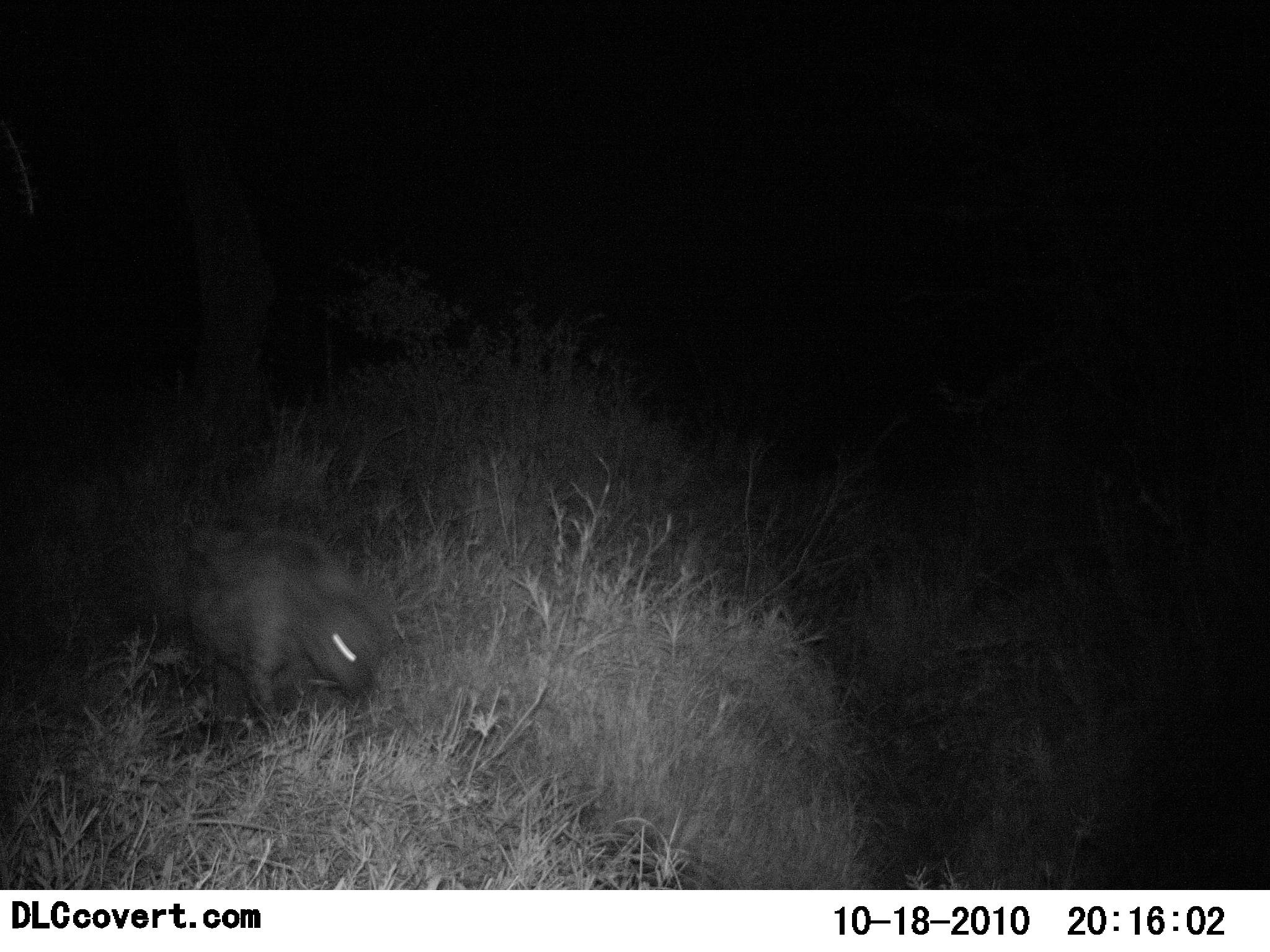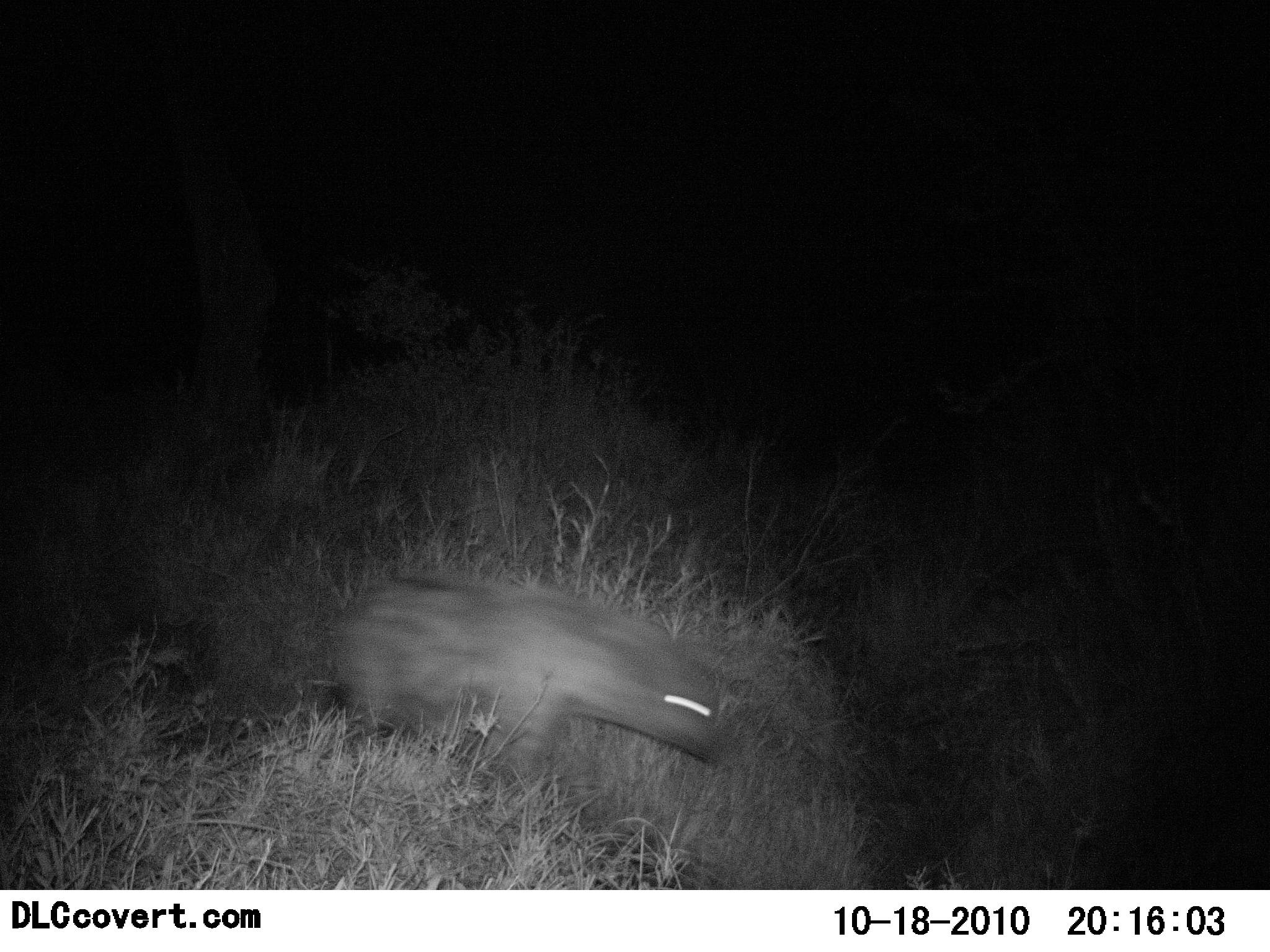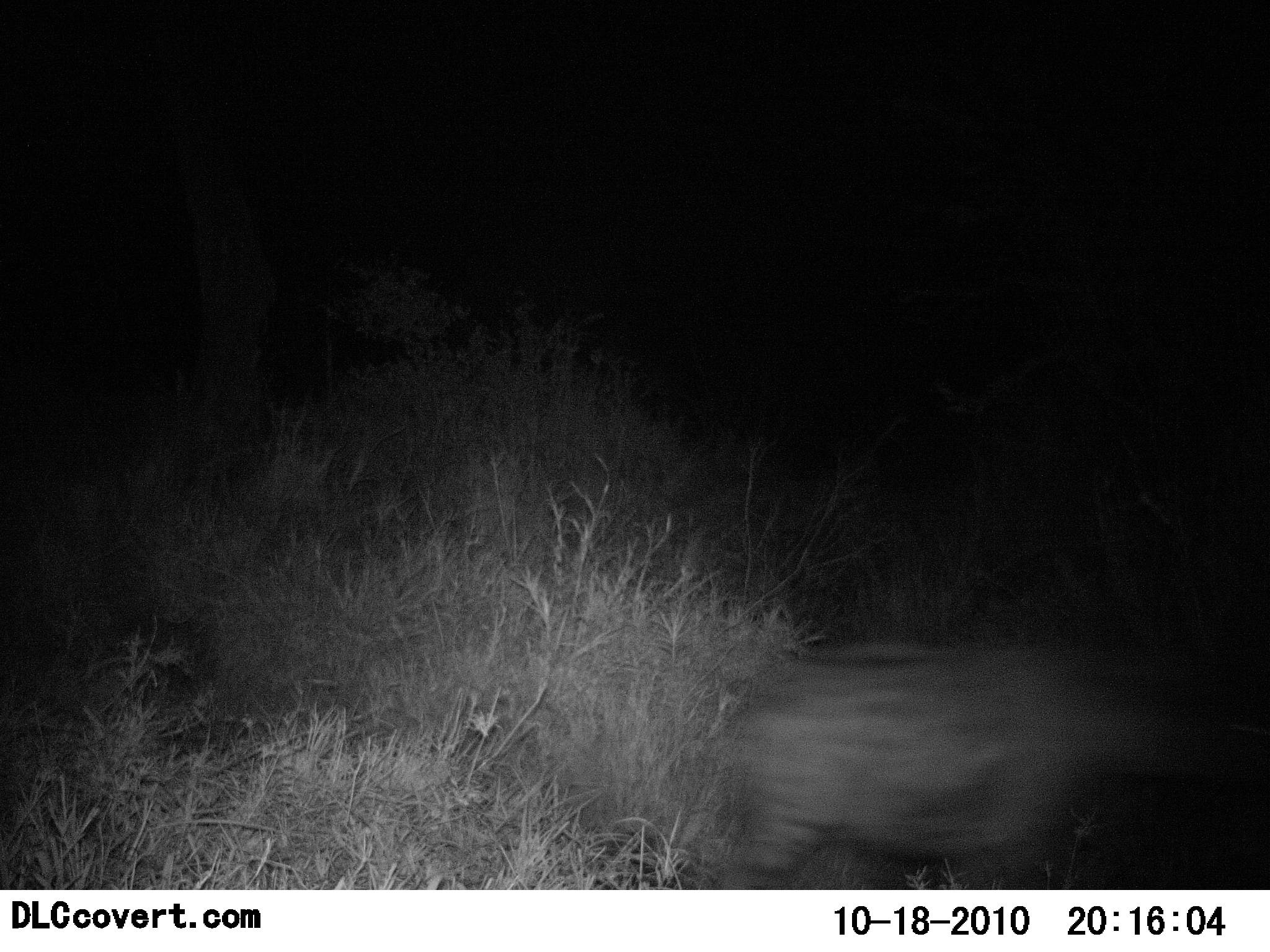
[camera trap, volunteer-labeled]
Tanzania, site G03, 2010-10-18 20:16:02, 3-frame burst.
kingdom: Animalia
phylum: Chordata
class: Mammalia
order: Carnivora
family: Hyaenidae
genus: Crocuta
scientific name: Crocuta crocuta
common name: spotted hyena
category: hyenaspotted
Hyenaspotted (spotted hyena) (Crocuta crocuta), count 1. Behavior (volunteer vote fractions): standing 0%, resting 0%, moving 100%, interacting 0%. Young present (vote fraction): 0%. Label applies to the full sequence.